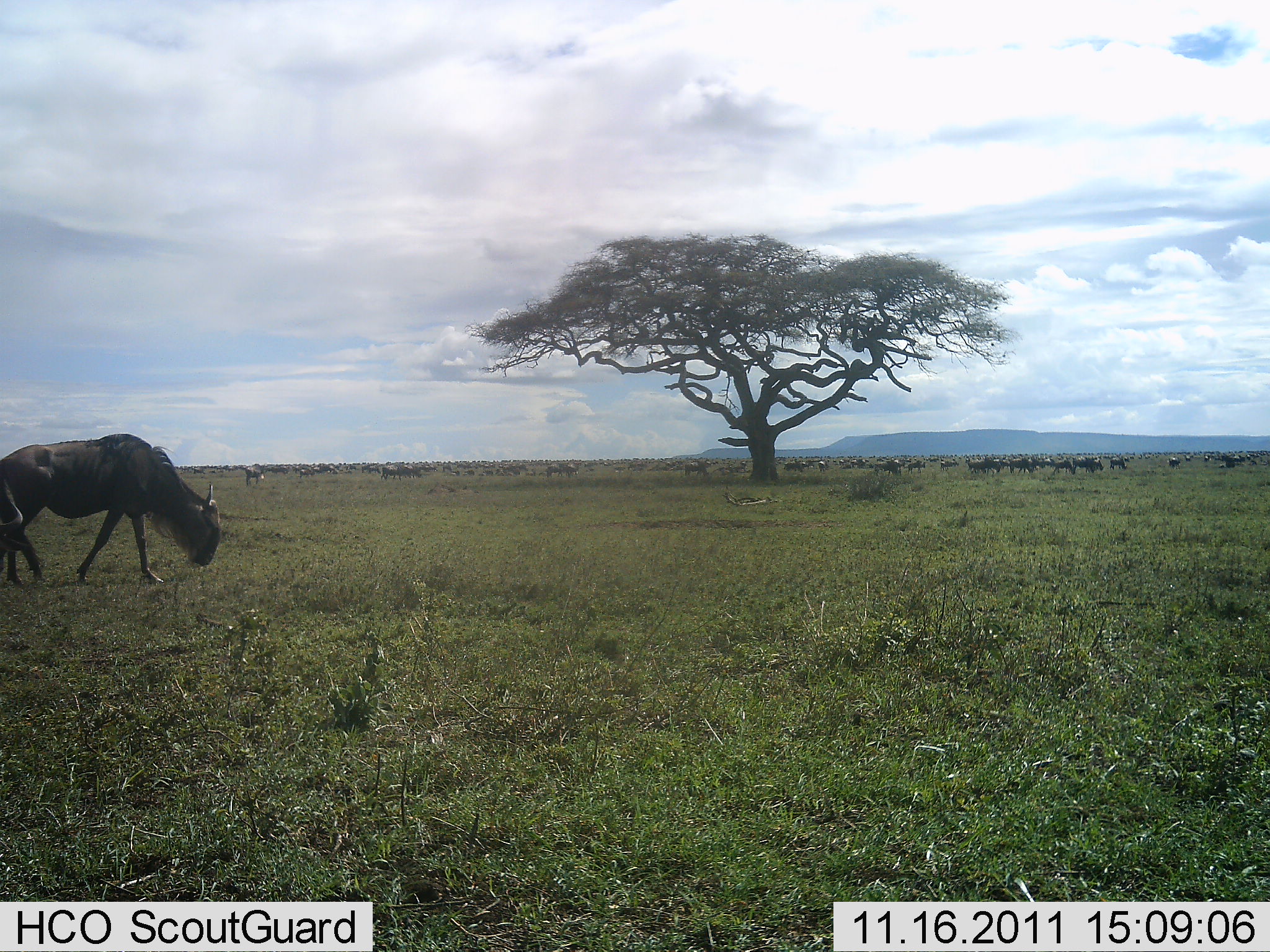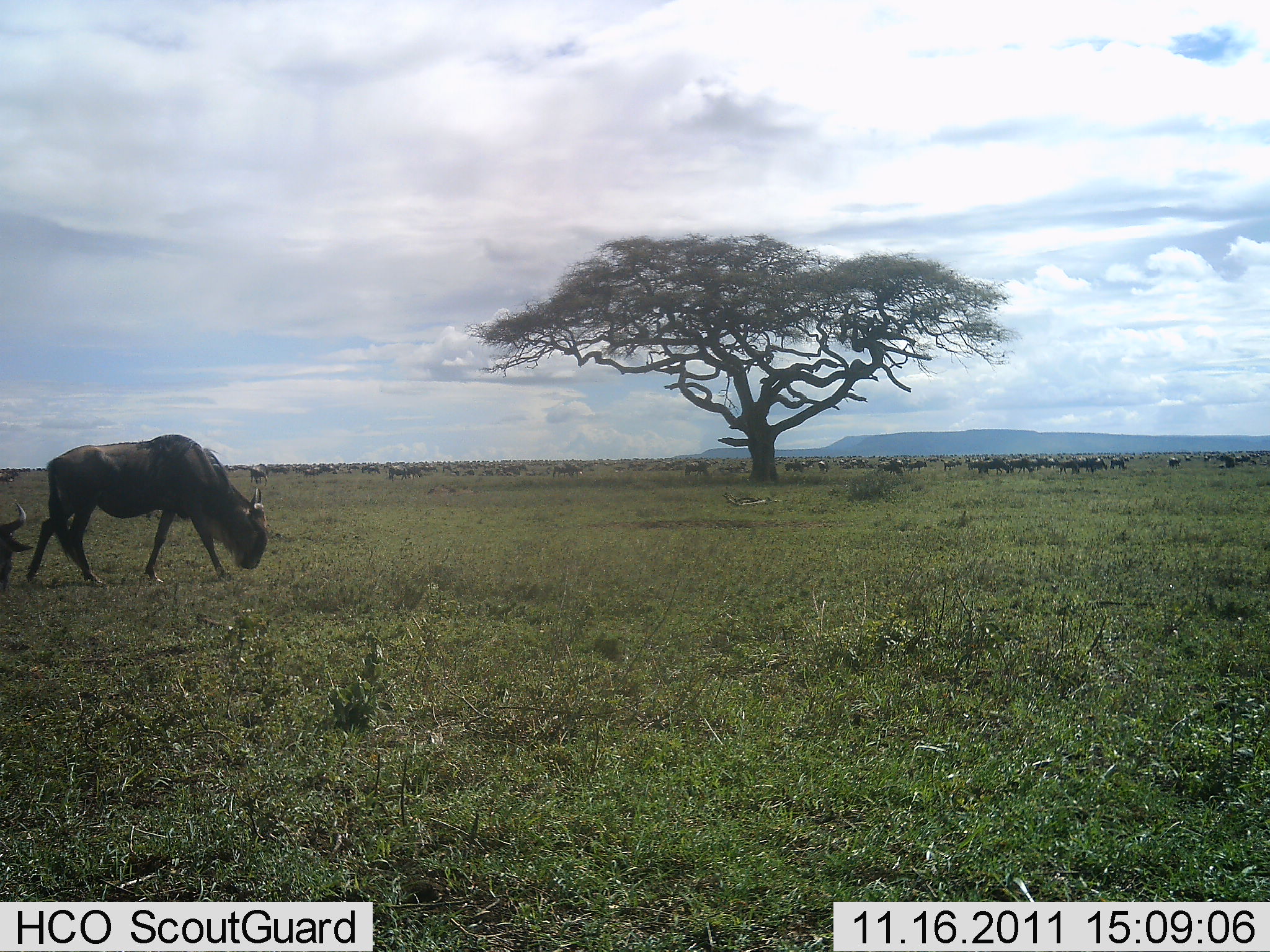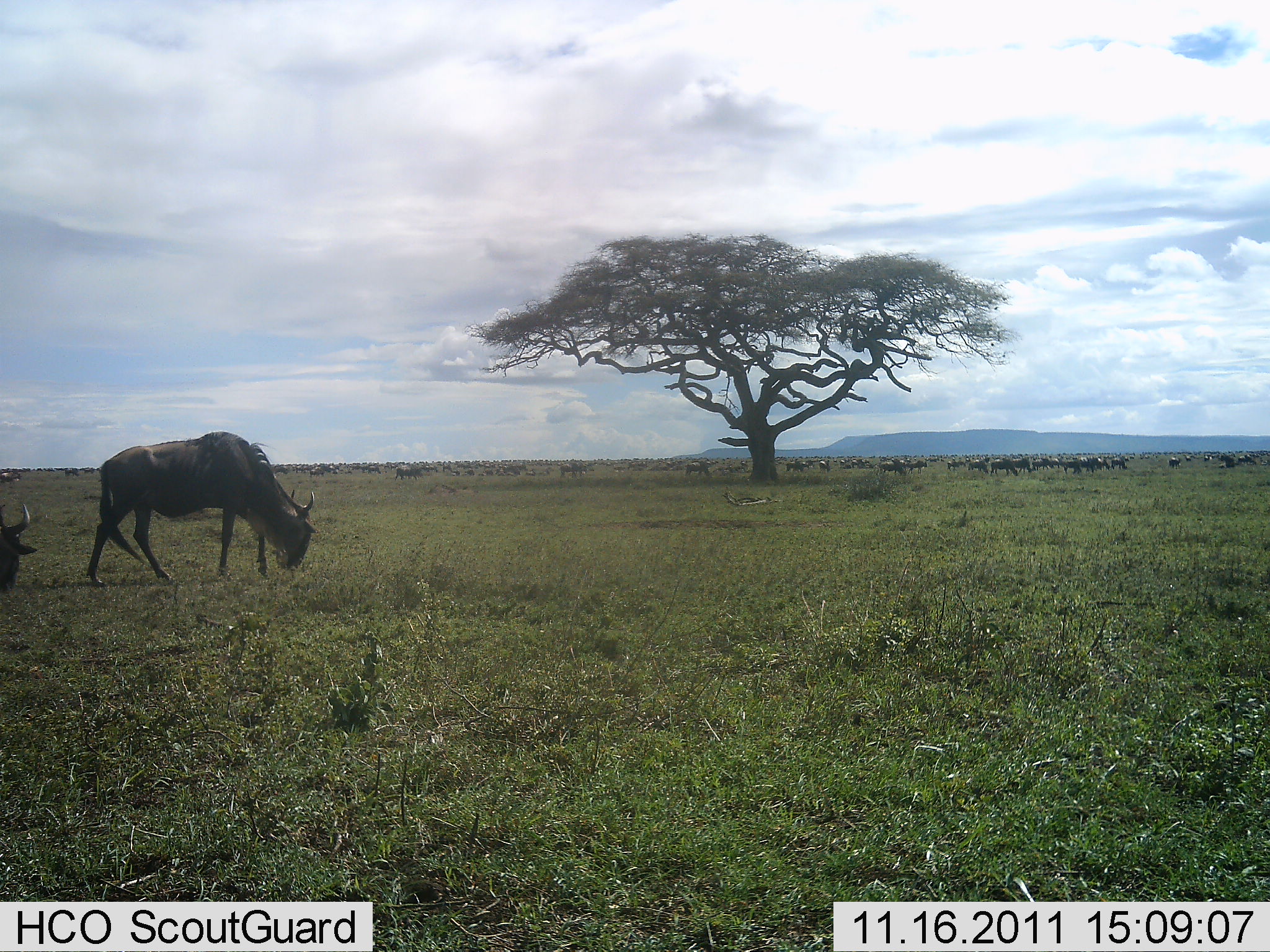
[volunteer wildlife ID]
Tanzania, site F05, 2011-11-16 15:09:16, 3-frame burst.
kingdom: Animalia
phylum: Chordata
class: Mammalia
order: Artiodactyla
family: Bovidae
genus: Connochaetes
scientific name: Connochaetes taurinus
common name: blue wildebeest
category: wildebeest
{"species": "wildebeest (blue wildebeest) (Connochaetes taurinus)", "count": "51+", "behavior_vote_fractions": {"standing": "17%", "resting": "0%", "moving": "75%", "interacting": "0%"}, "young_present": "0%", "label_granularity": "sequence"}